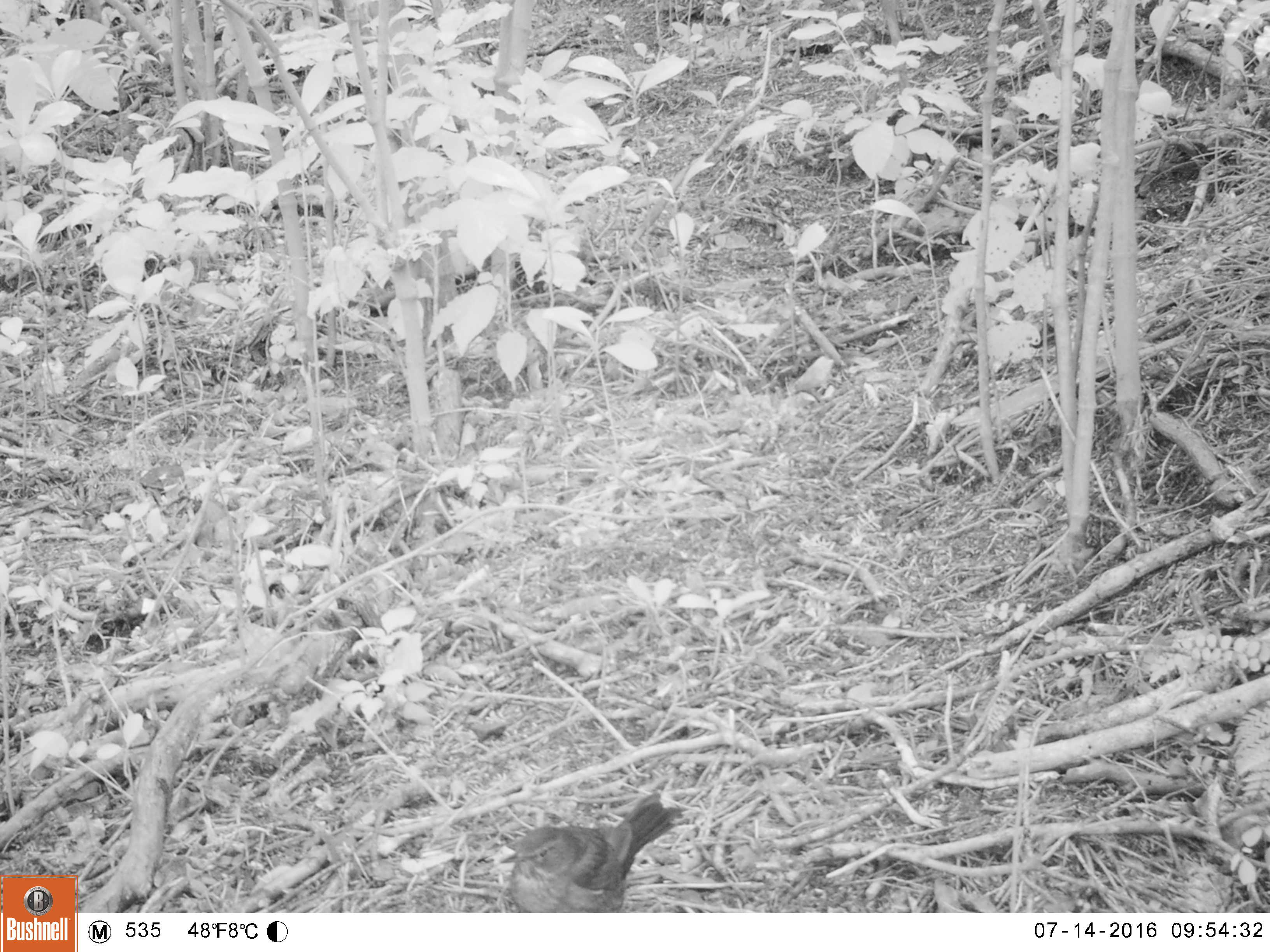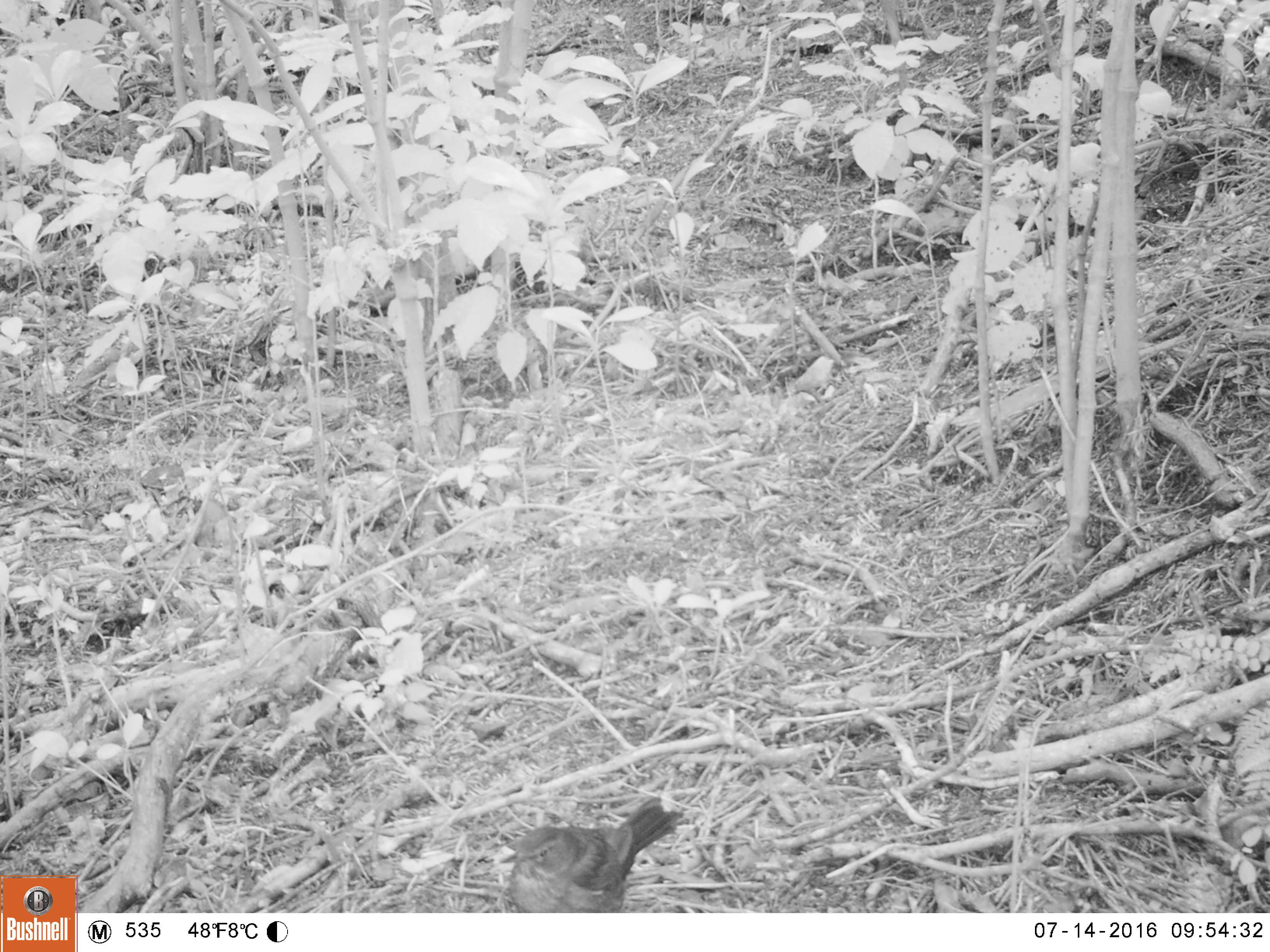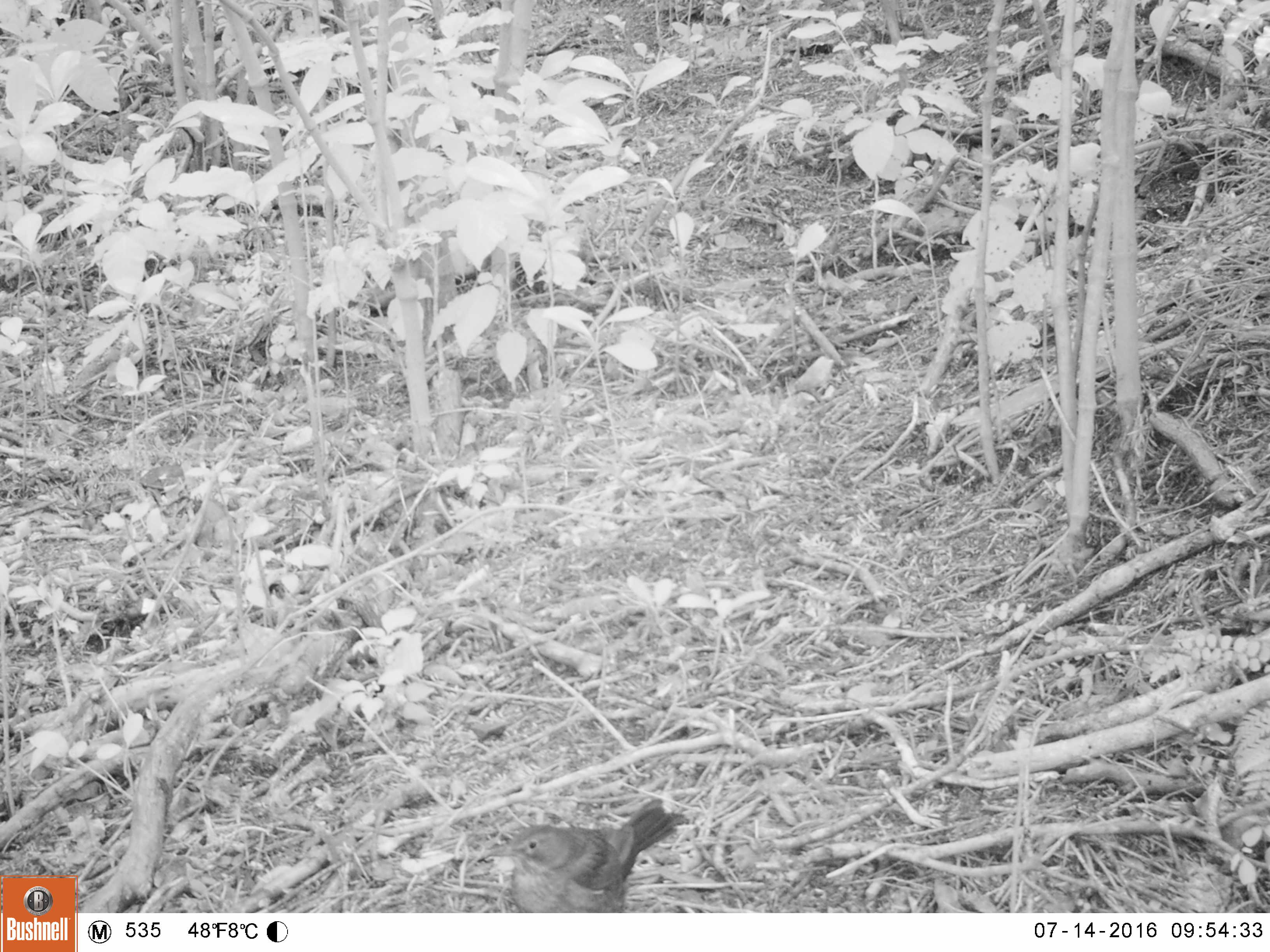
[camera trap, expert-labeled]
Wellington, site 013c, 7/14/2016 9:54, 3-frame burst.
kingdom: Animalia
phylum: Chordata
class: Aves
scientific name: Aves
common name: bird